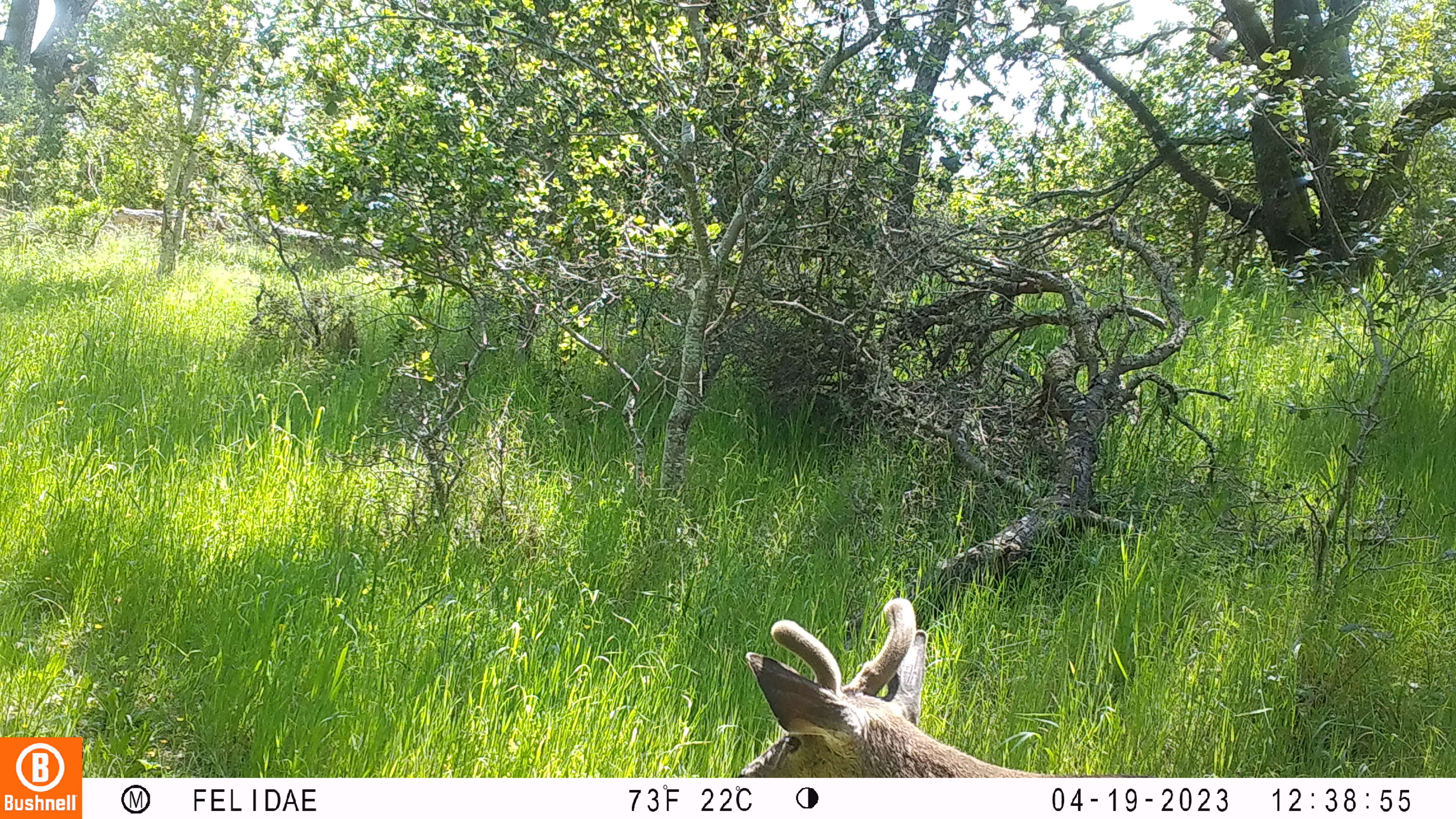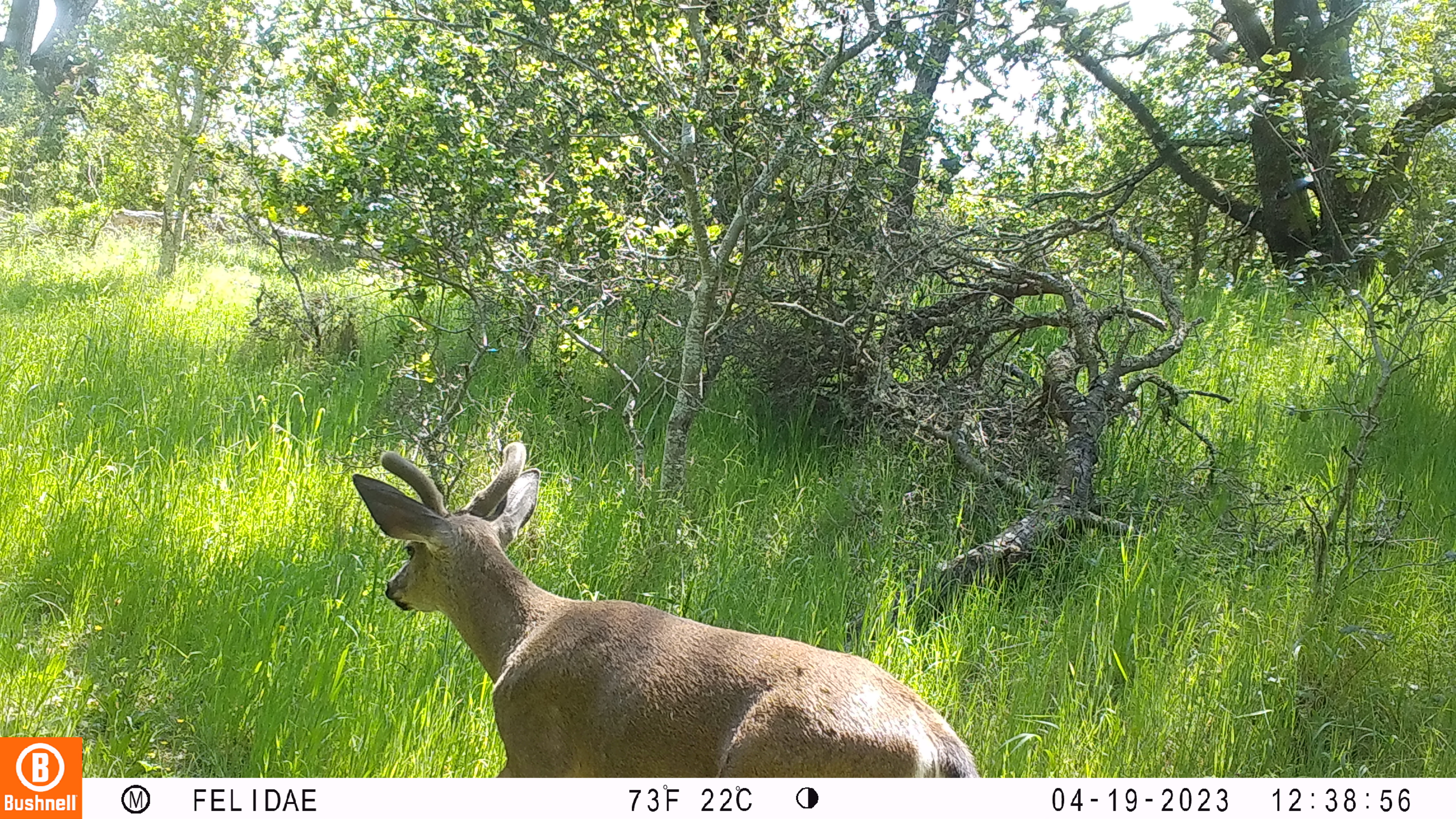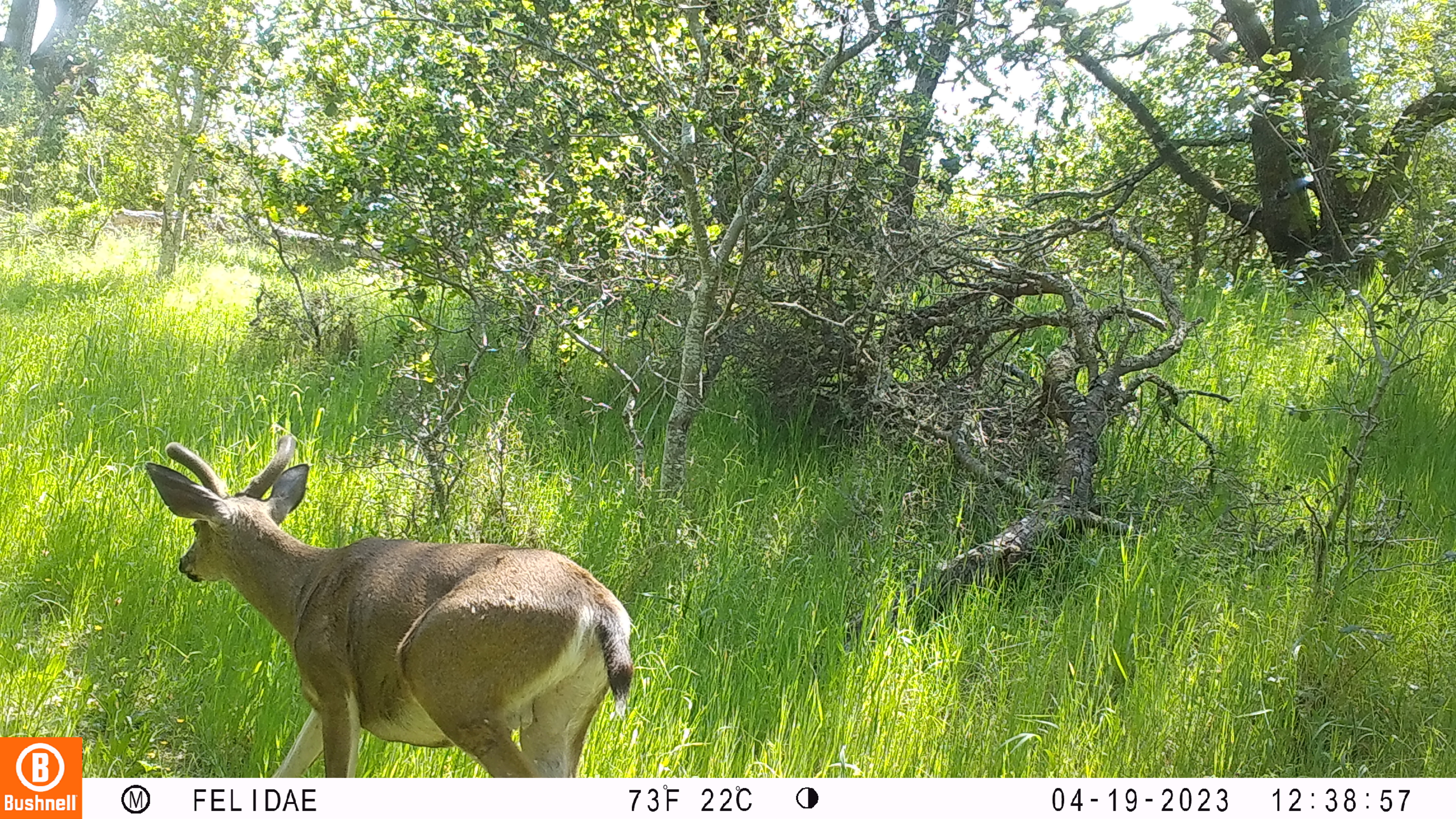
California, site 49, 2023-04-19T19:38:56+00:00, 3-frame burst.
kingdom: Animalia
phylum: Chordata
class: Mammalia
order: Artiodactyla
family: Cervidae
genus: Odocoileus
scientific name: Odocoileus hemionus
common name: mule deer